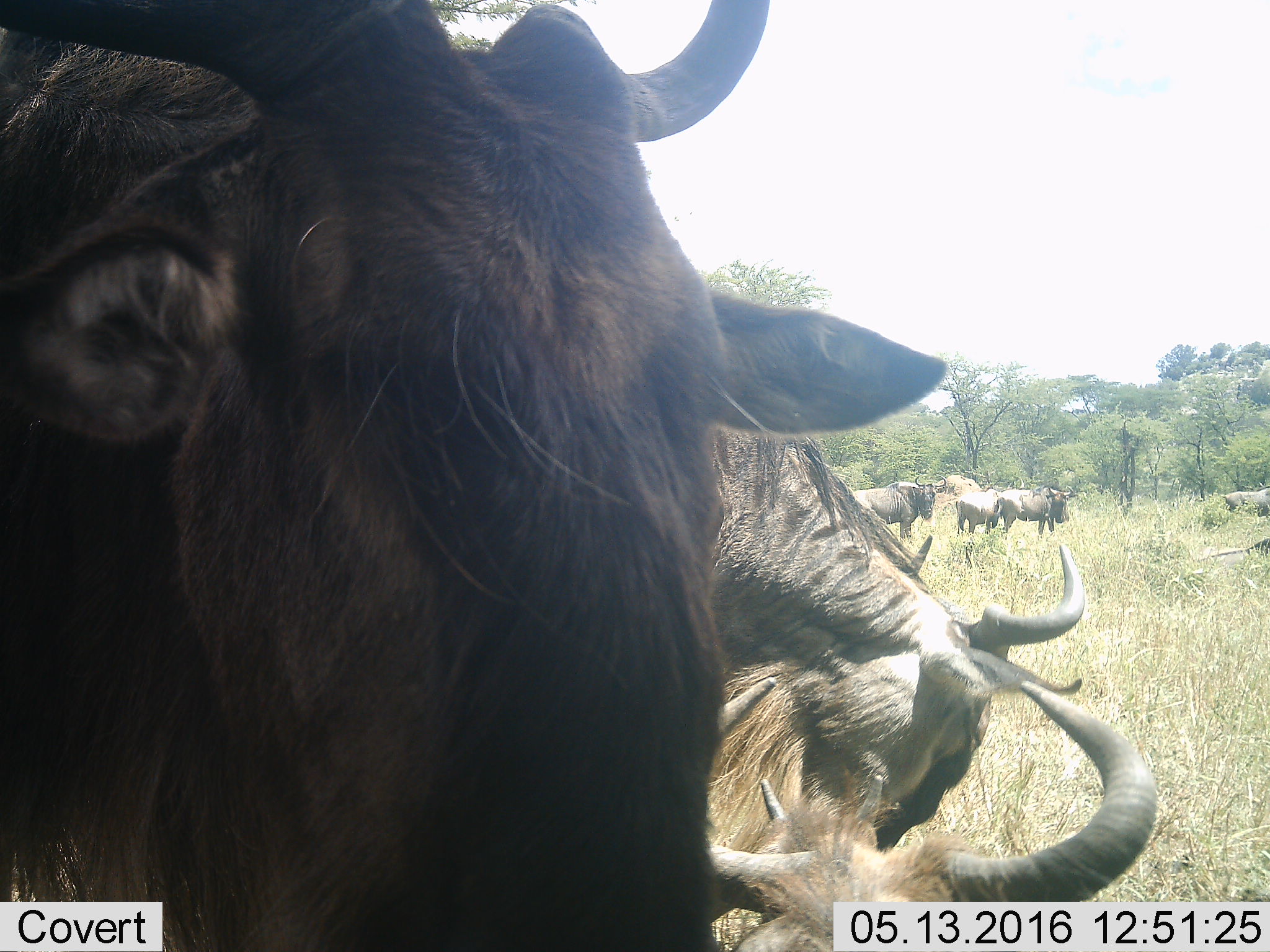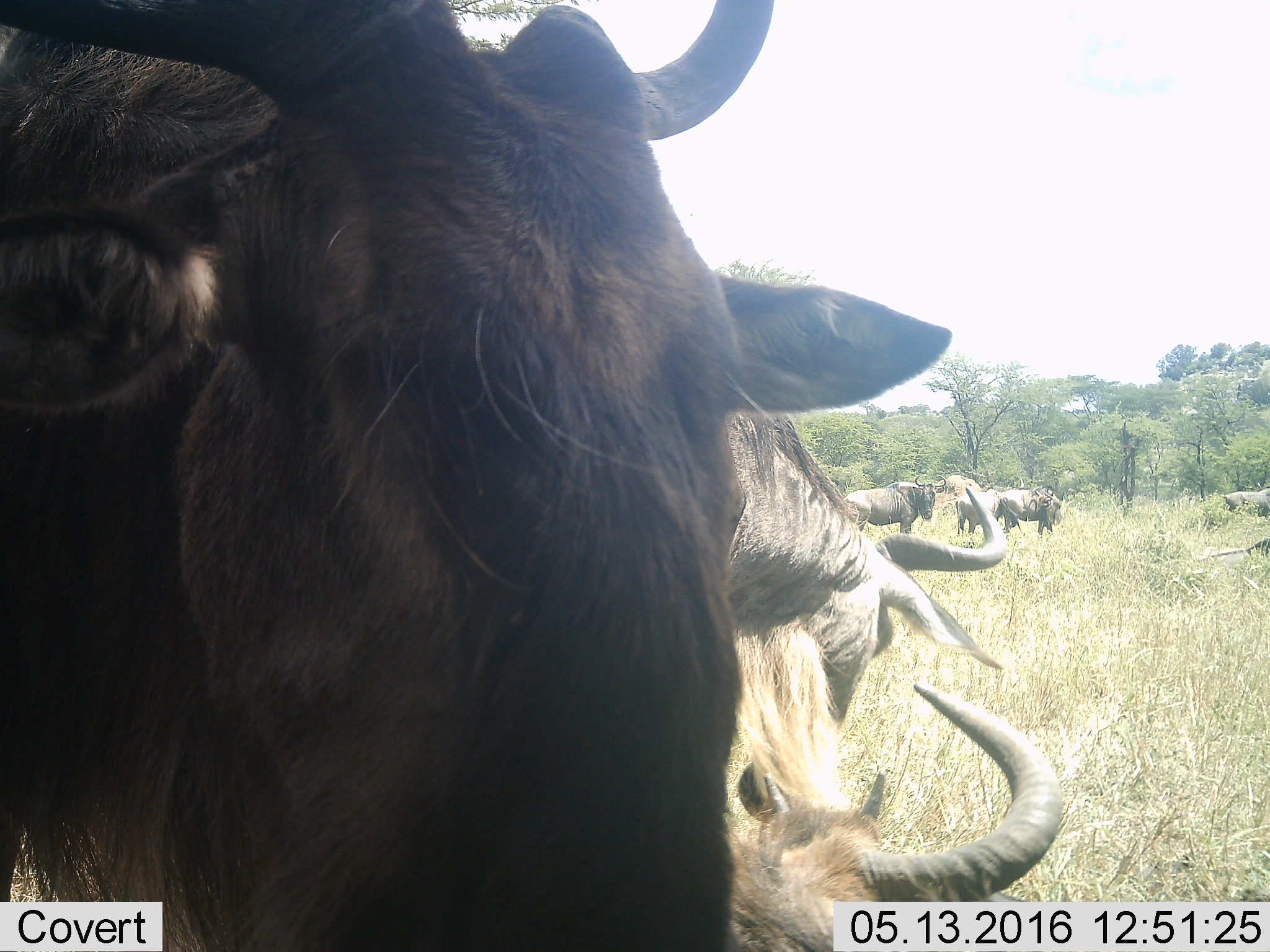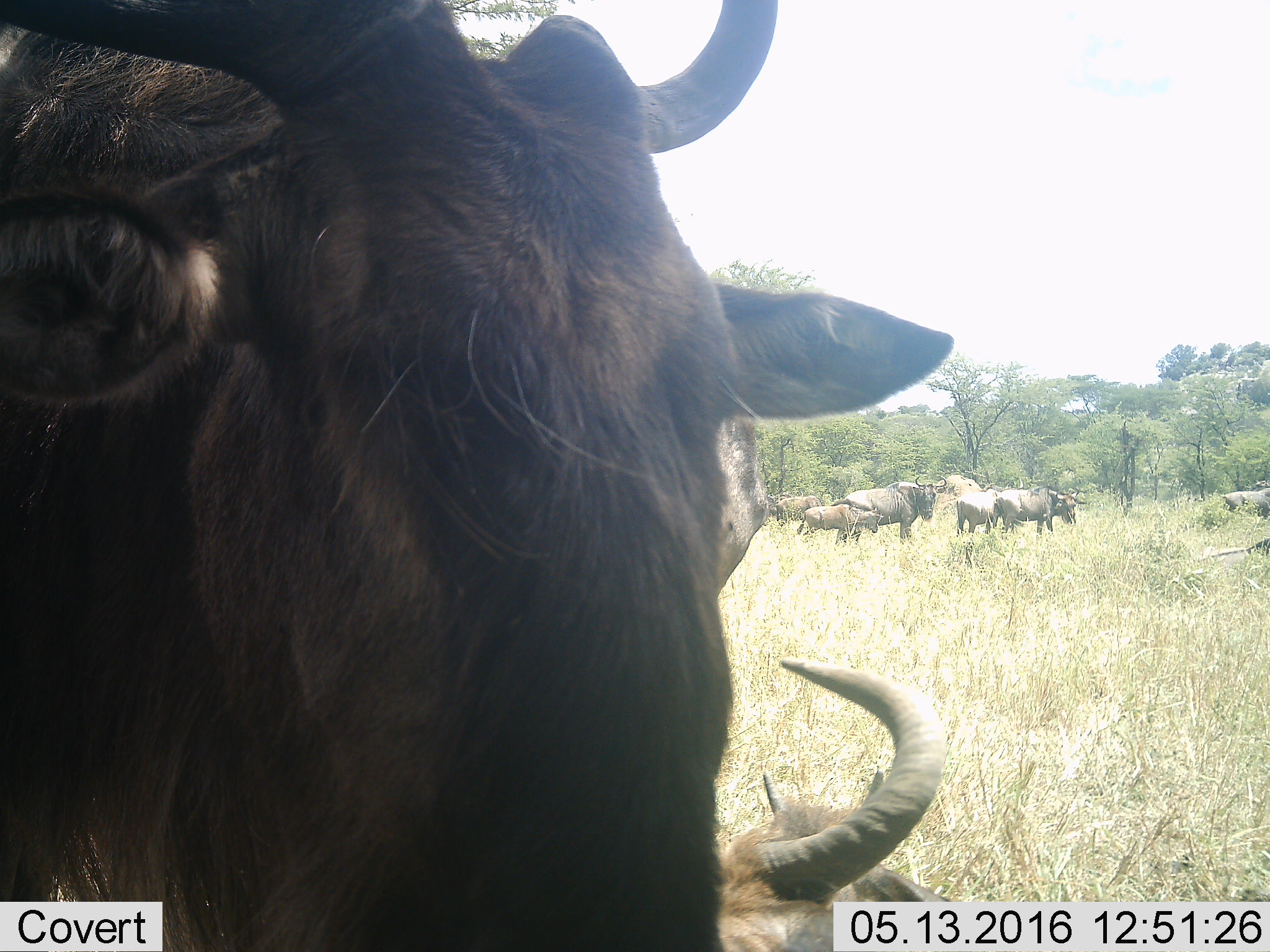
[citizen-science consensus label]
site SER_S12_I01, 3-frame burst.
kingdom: Animalia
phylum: Chordata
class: Mammalia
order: Artiodactyla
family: Bovidae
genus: Connochaetes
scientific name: Connochaetes taurinus taurinus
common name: blue wildebeest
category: wildebeestblue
Wildebeestblue (blue wildebeest) (Connochaetes taurinus taurinus), count 9. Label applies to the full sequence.